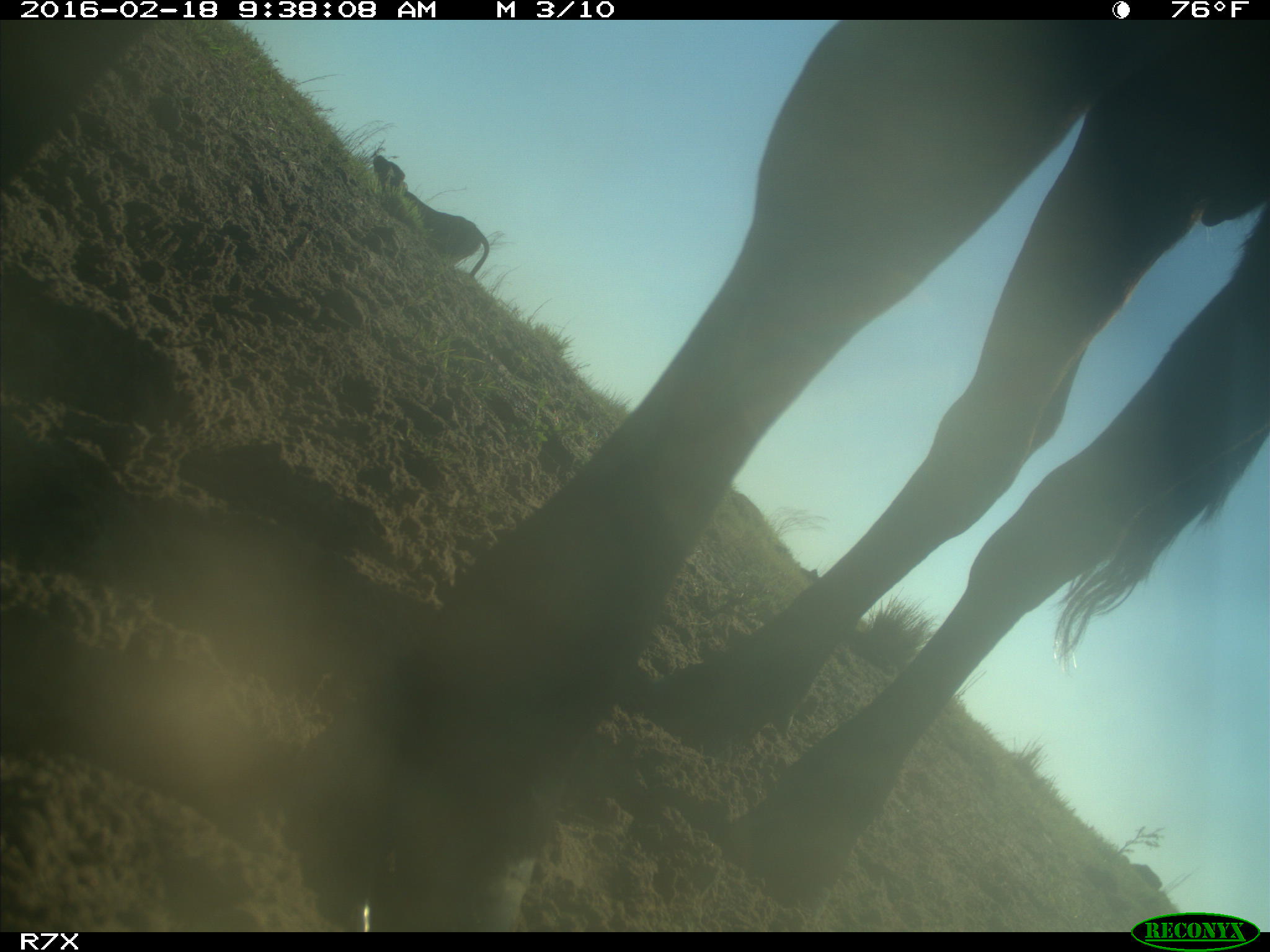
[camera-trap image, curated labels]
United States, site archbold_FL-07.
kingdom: Animalia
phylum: Chordata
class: Mammalia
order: Artiodactyla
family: Bovidae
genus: Bos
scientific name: Bos taurus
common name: domestic cow